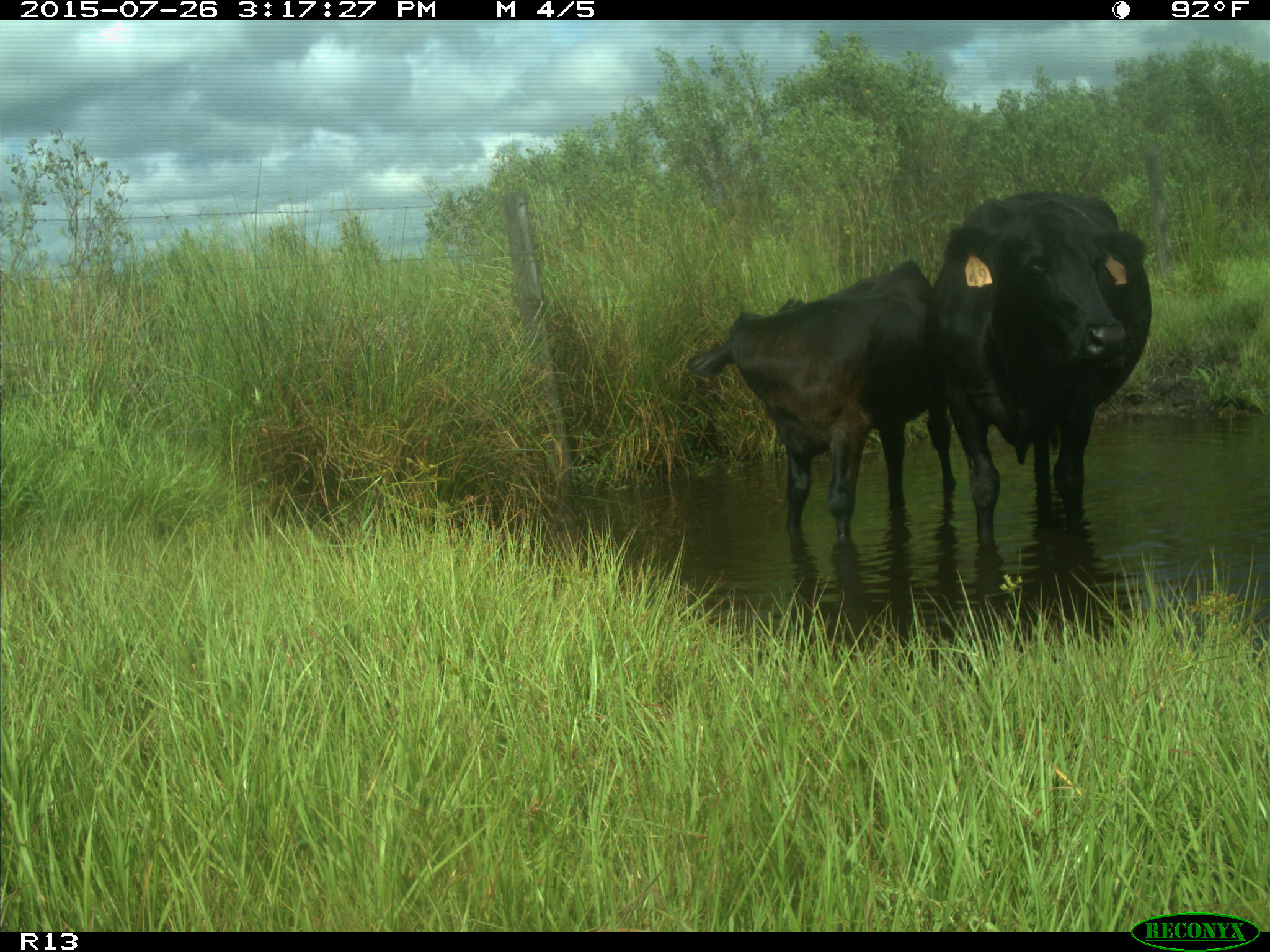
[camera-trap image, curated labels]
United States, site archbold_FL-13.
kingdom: Animalia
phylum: Chordata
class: Mammalia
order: Artiodactyla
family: Bovidae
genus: Bos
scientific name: Bos taurus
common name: domestic cow